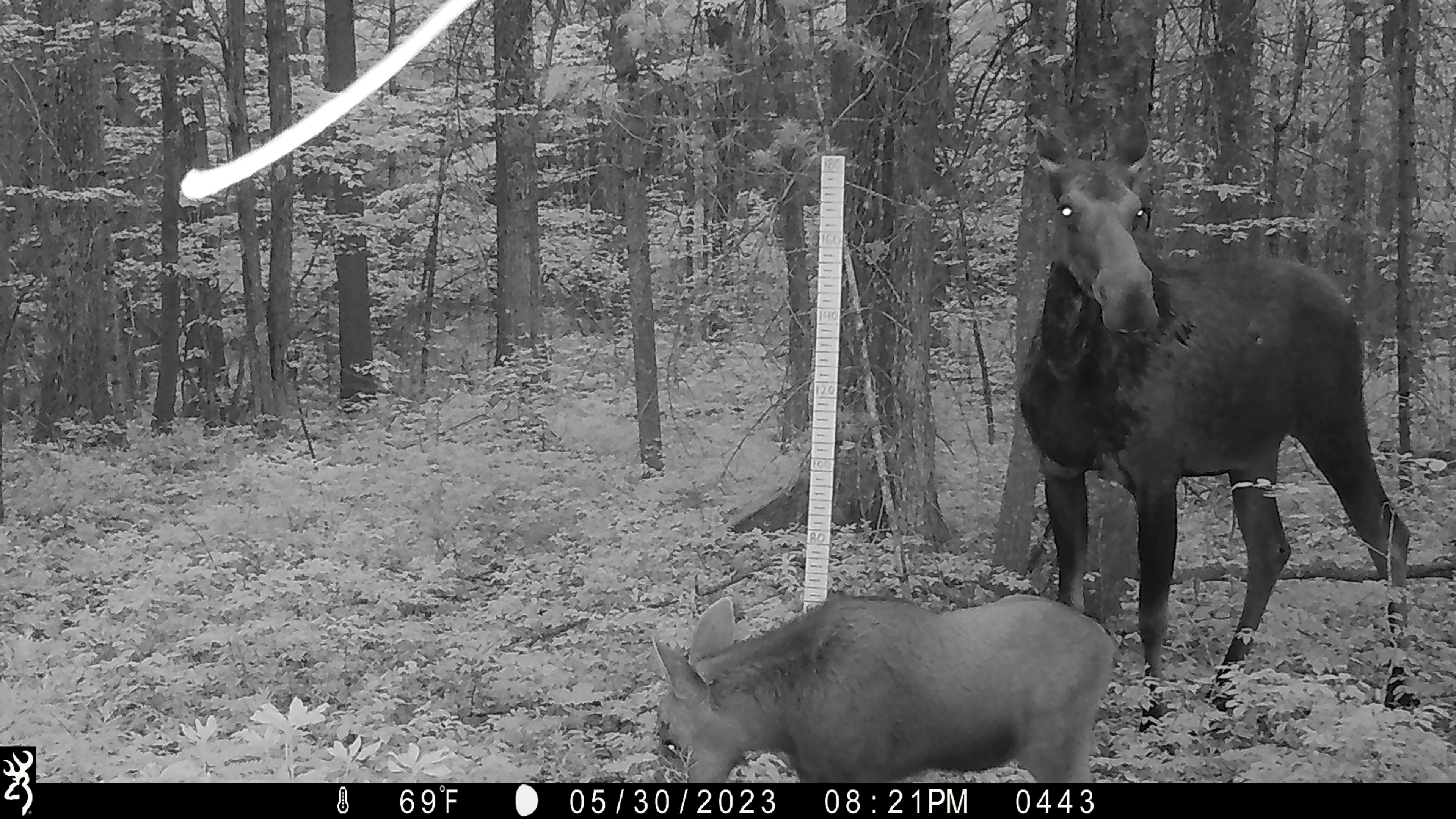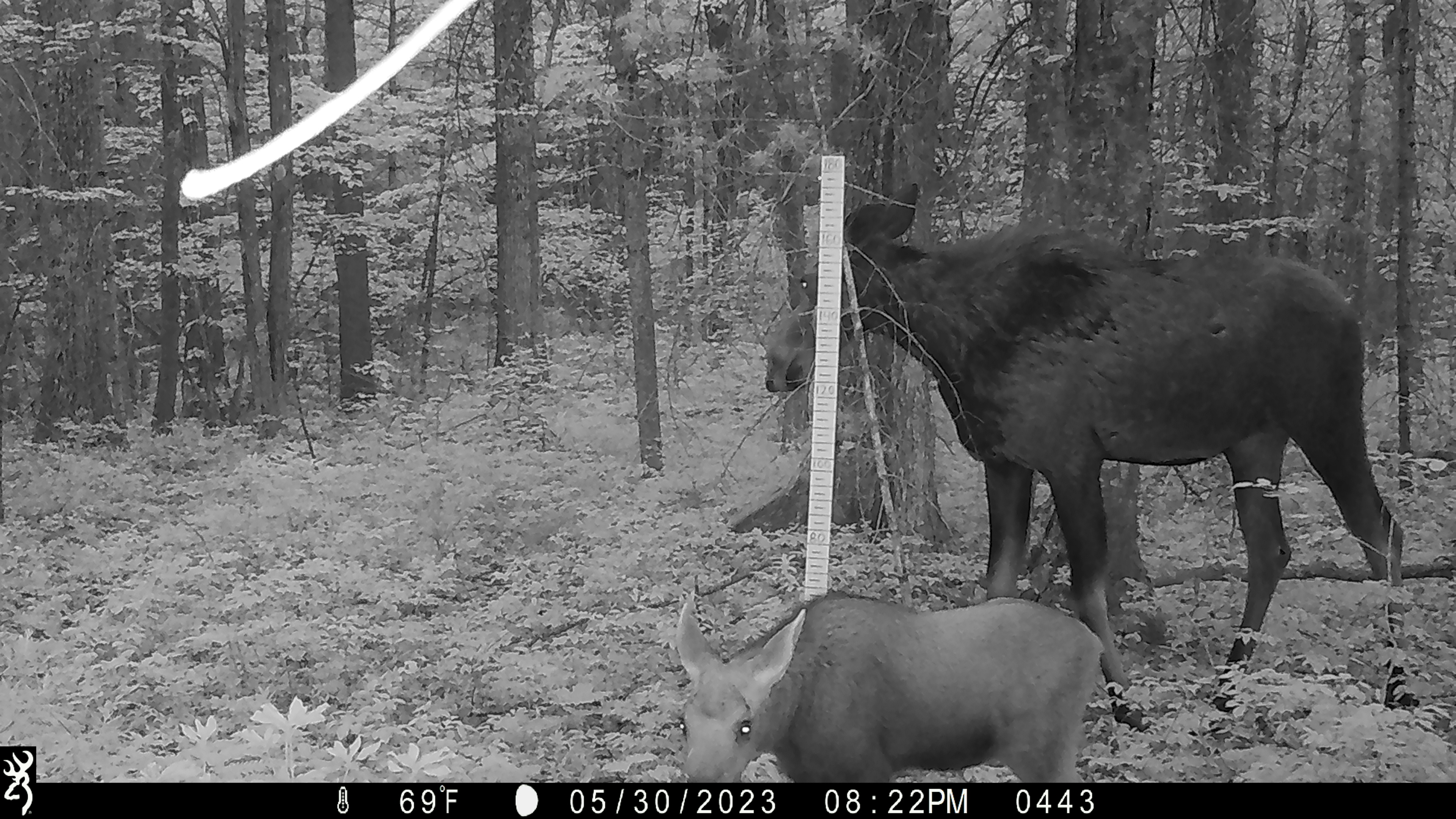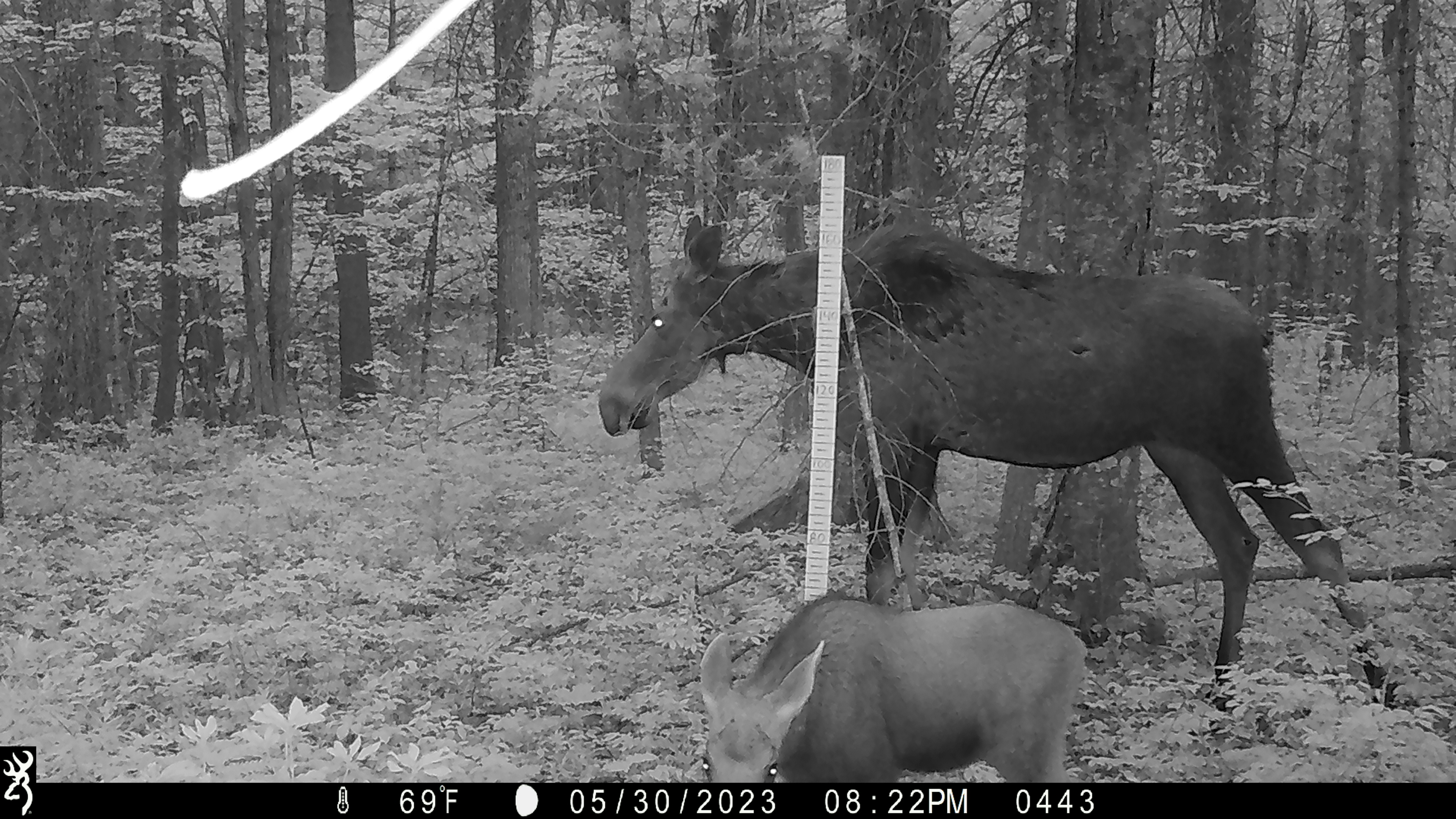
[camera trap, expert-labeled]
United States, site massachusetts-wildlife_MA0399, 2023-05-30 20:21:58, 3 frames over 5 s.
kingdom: Animalia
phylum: Chordata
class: Mammalia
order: Artiodactyla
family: Cervidae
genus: Alces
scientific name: Alces alces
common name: moose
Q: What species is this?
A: Moose (Alces alces).